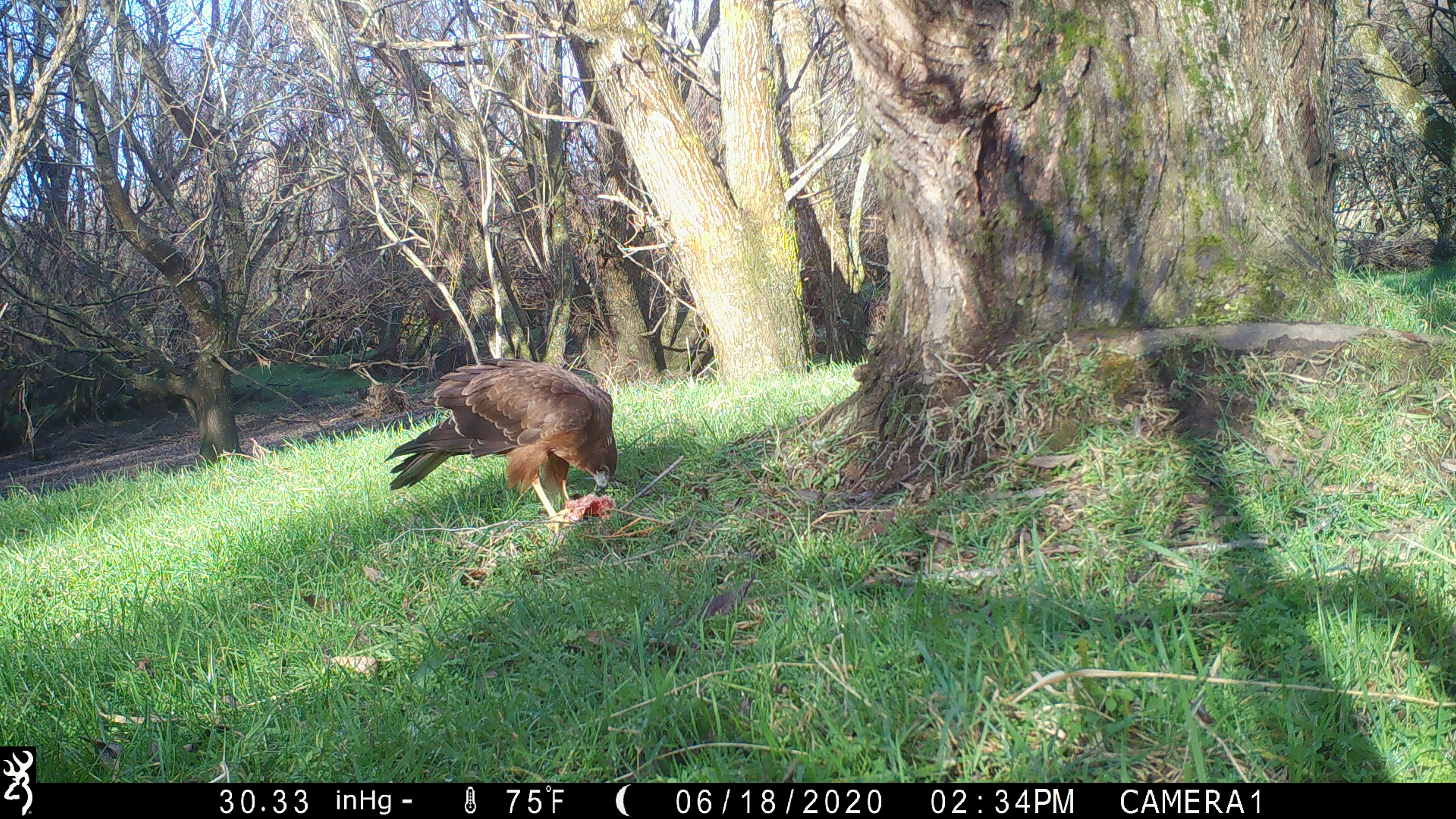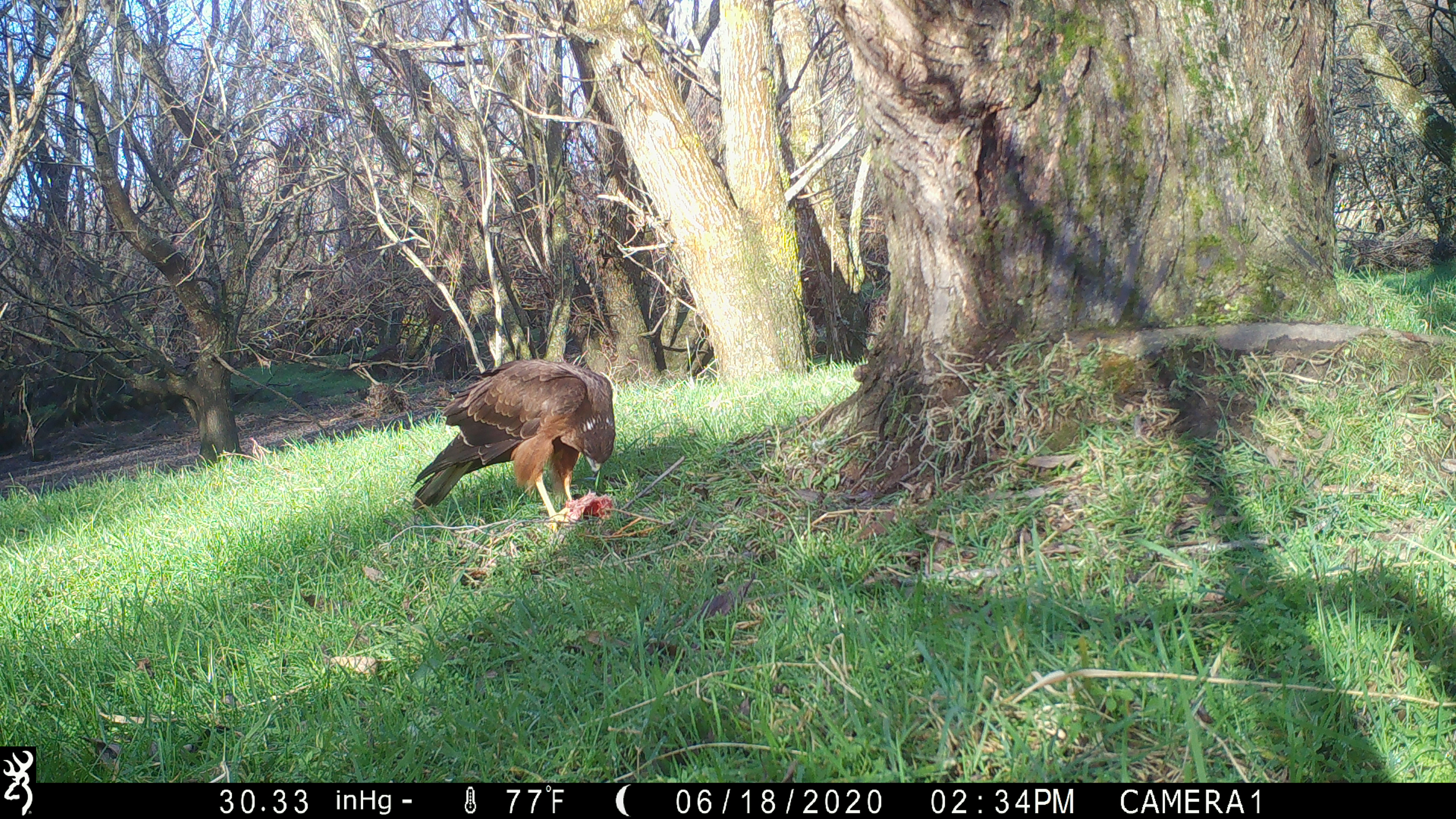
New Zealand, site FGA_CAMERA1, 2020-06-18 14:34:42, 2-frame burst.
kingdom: Animalia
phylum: Chordata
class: Aves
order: Accipitriformes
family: Accipitridae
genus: Circus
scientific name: Circus approximans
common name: swamp harrier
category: harrier